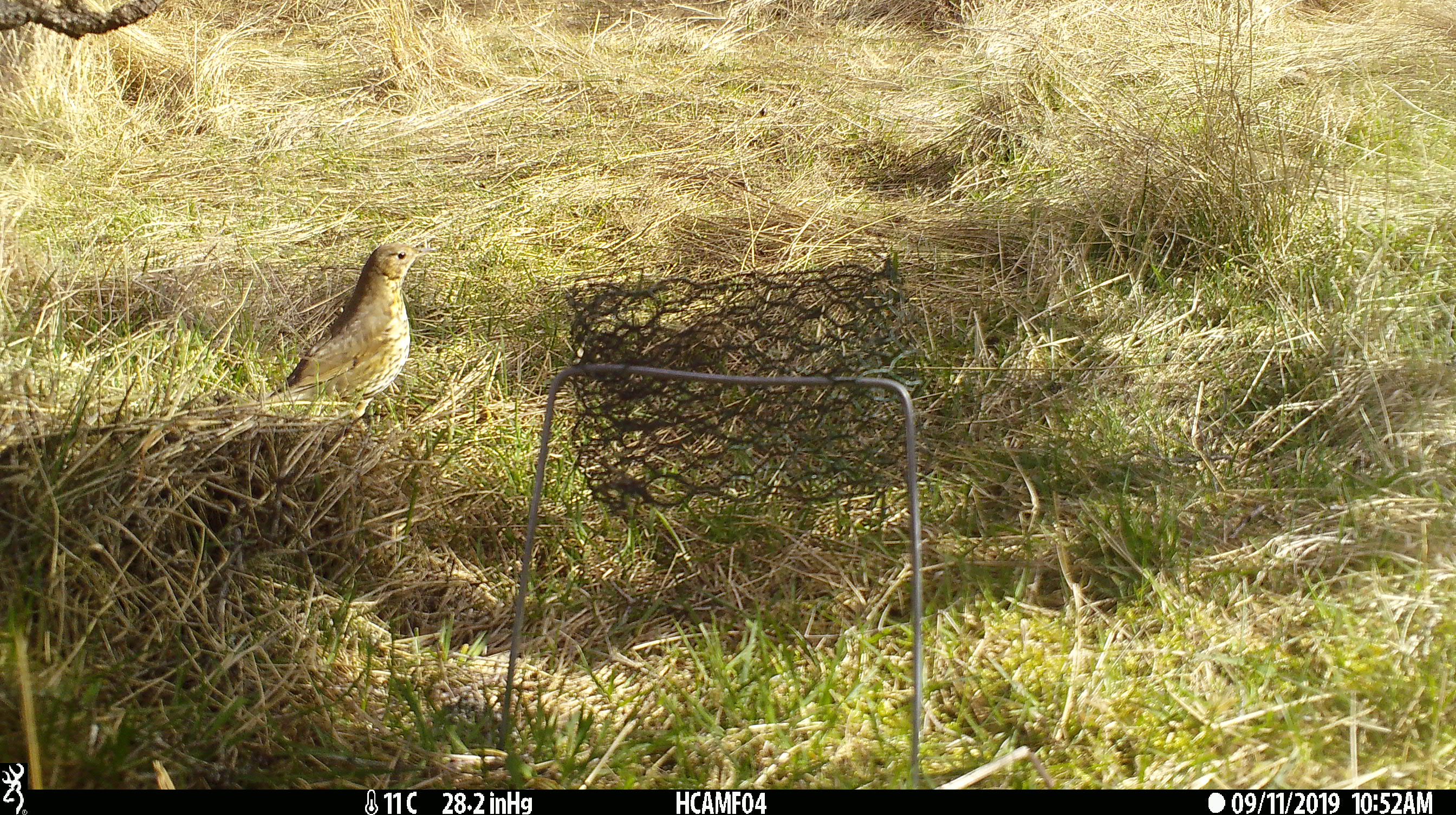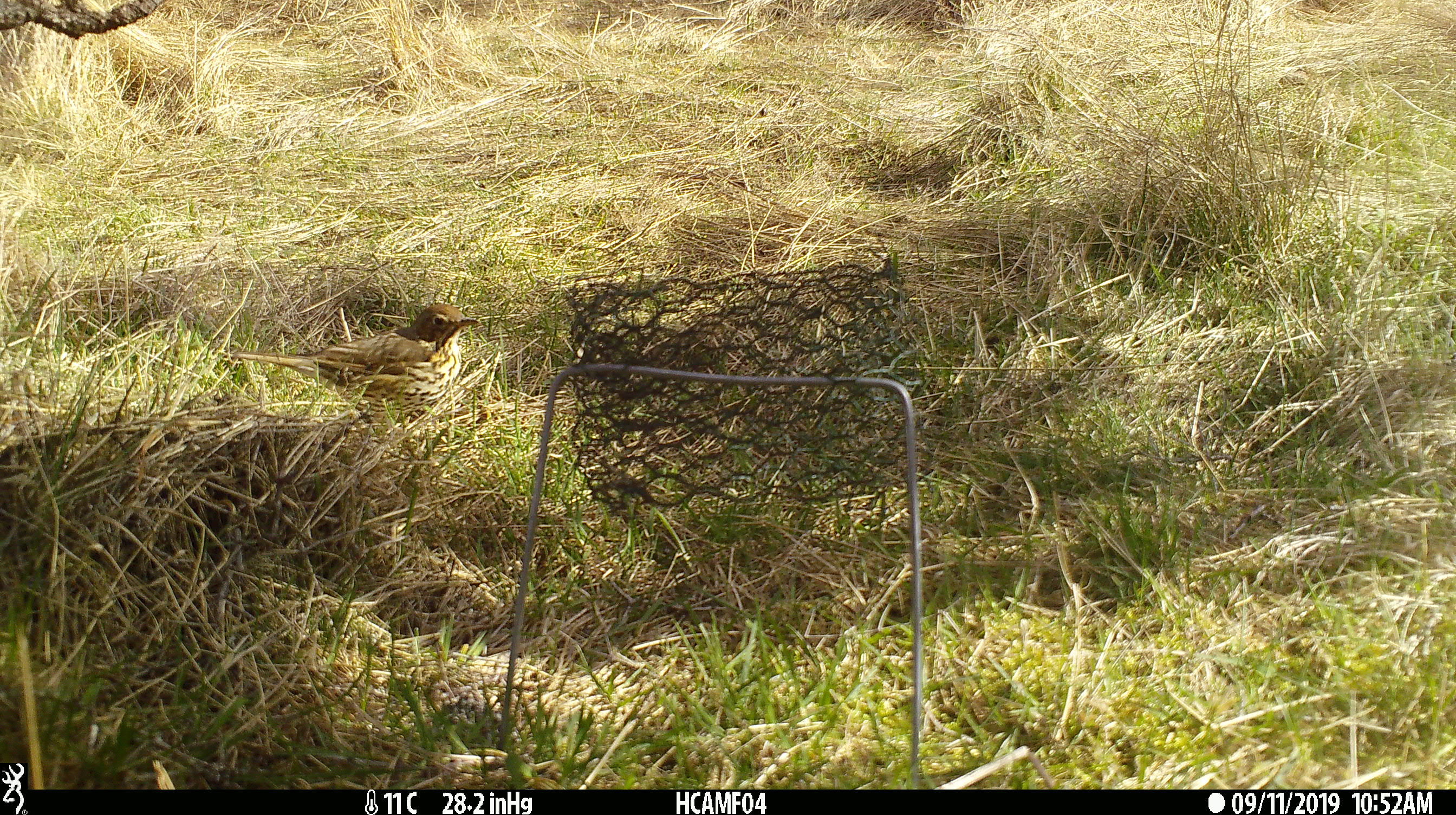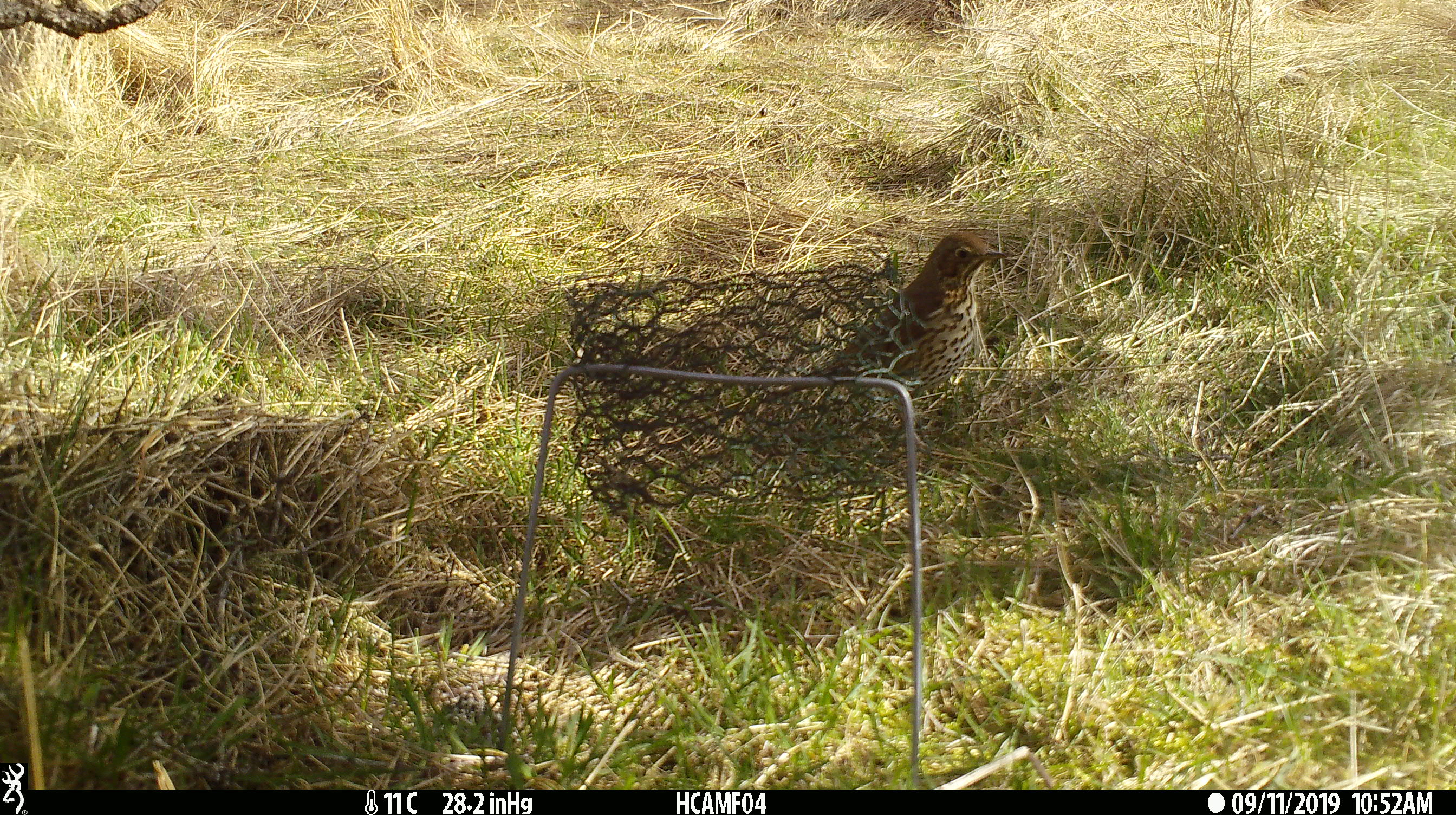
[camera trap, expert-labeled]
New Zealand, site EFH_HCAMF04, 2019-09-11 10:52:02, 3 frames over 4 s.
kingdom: Animalia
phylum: Chordata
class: Aves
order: Passeriformes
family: Turdidae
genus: Turdus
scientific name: Turdus philomelos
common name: song thrush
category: thrush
Thrush (song thrush) (Turdus philomelos).